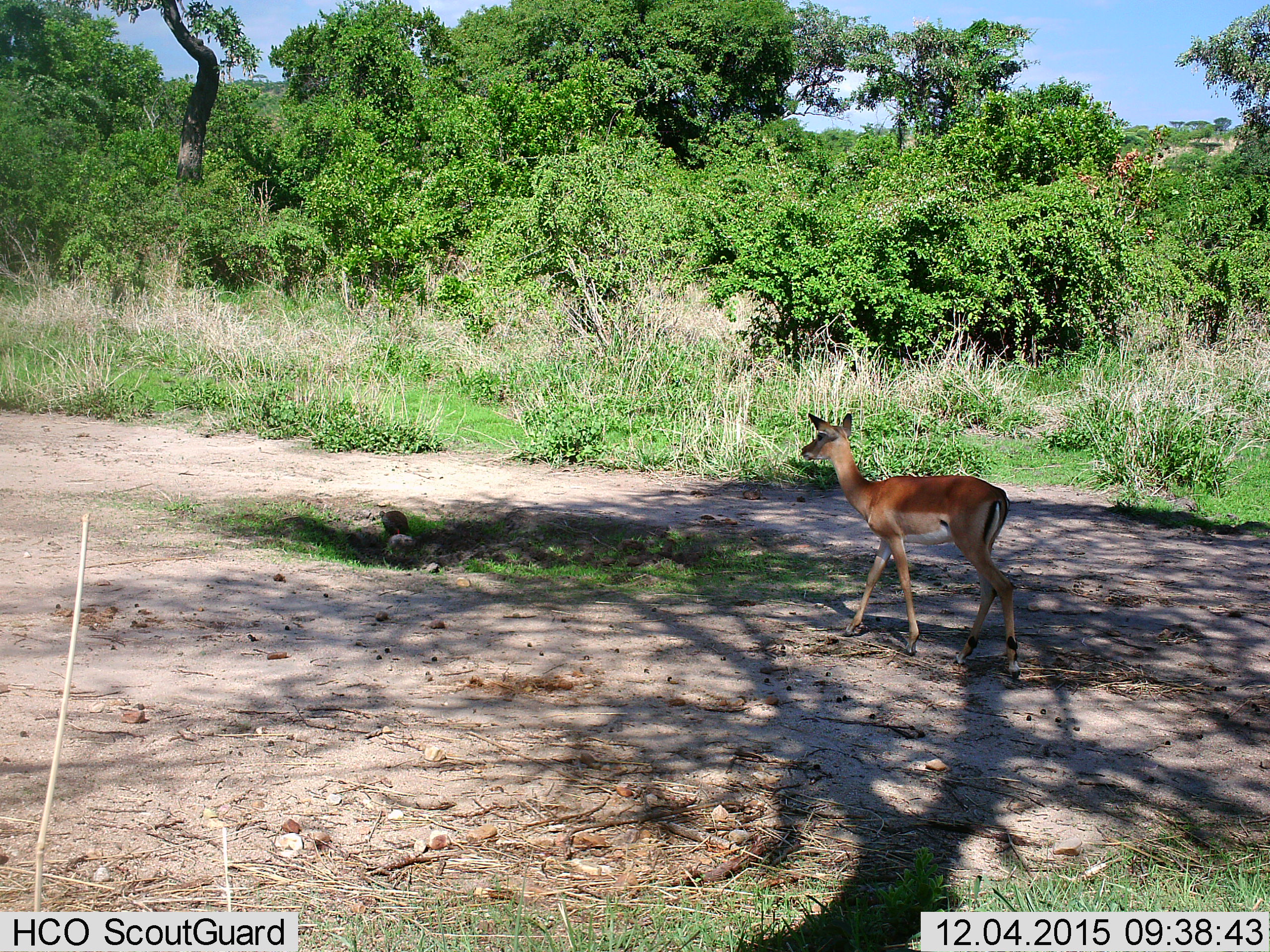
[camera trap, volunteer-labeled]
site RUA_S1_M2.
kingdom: Animalia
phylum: Chordata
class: Mammalia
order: Artiodactyla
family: Bovidae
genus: Aepyceros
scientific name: Aepyceros melampus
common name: impala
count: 1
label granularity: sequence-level